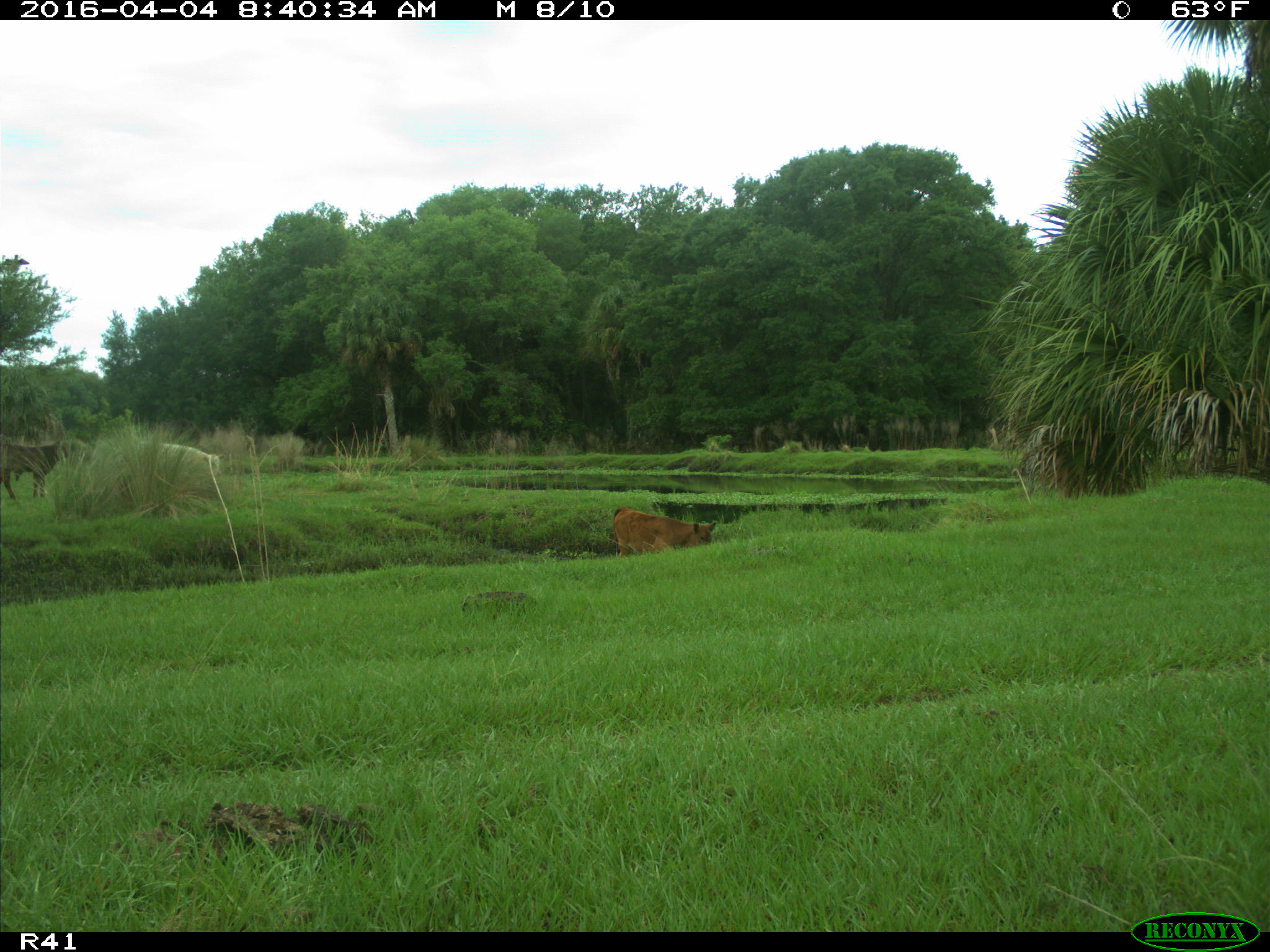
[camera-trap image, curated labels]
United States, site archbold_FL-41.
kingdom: Animalia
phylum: Chordata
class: Mammalia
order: Artiodactyla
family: Bovidae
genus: Bos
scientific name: Bos taurus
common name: domestic cow